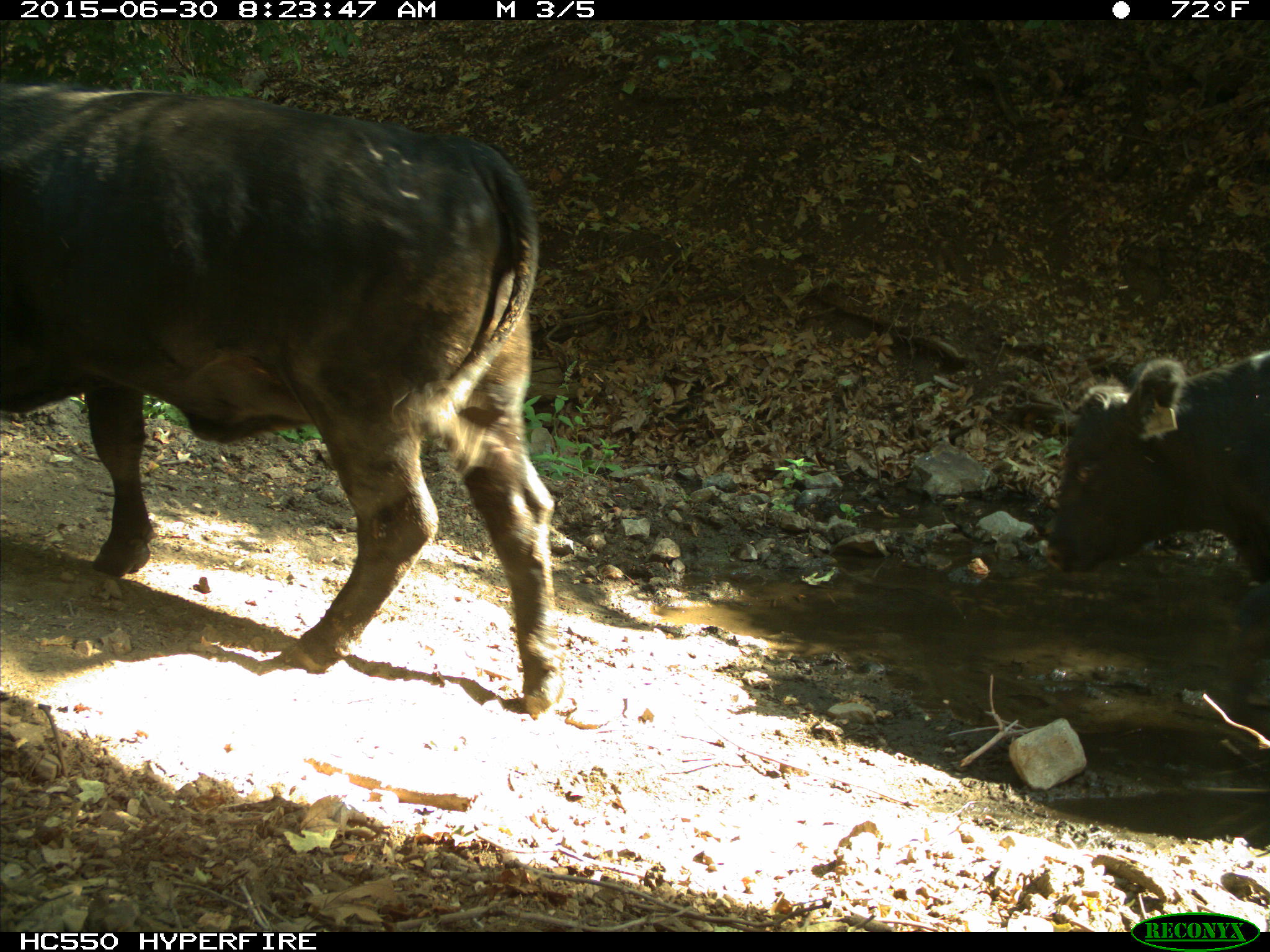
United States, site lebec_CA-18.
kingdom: Animalia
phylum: Chordata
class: Mammalia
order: Artiodactyla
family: Bovidae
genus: Bos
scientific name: Bos taurus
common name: domestic cow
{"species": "Bos taurus (domestic cow)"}